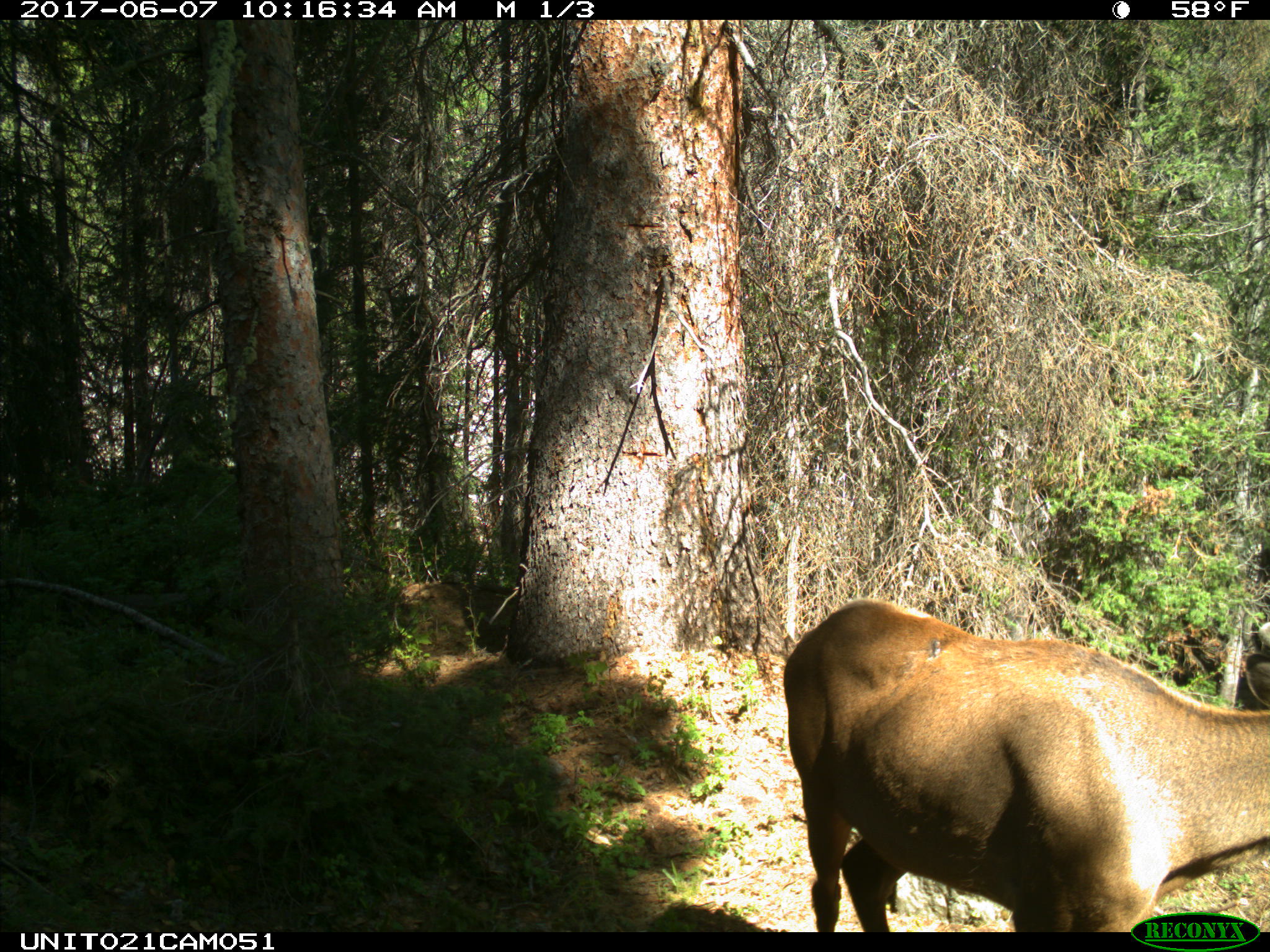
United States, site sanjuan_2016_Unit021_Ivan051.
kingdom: Animalia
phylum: Chordata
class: Mammalia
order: Artiodactyla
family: Cervidae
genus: Cervus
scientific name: Cervus elaphus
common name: red deer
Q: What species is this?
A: Cervus elaphus (red deer).